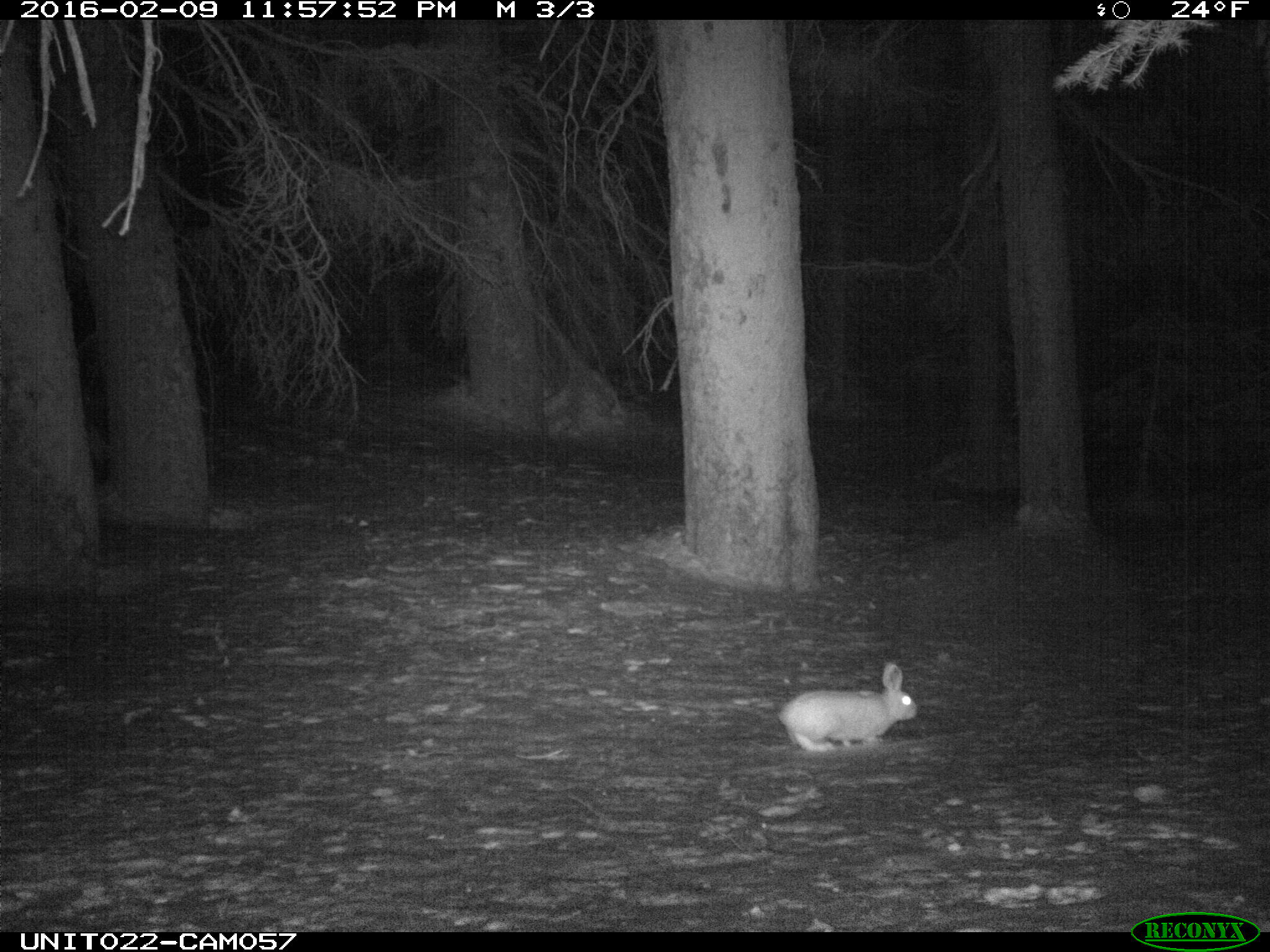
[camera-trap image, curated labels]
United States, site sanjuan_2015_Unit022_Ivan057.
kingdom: Animalia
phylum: Chordata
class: Mammalia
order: Lagomorpha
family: Leporidae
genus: Lepus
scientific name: Lepus americanus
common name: snowshoe hare